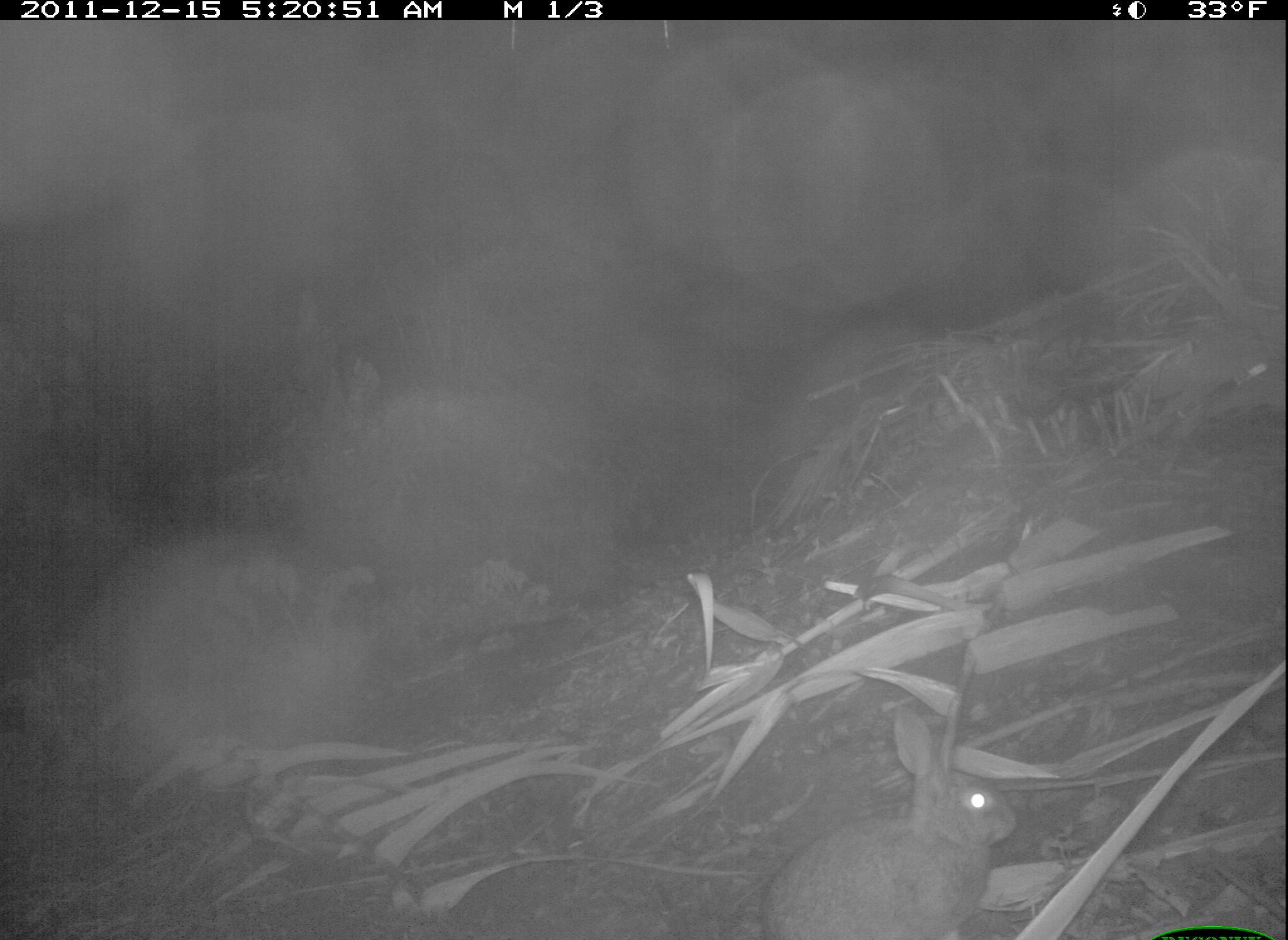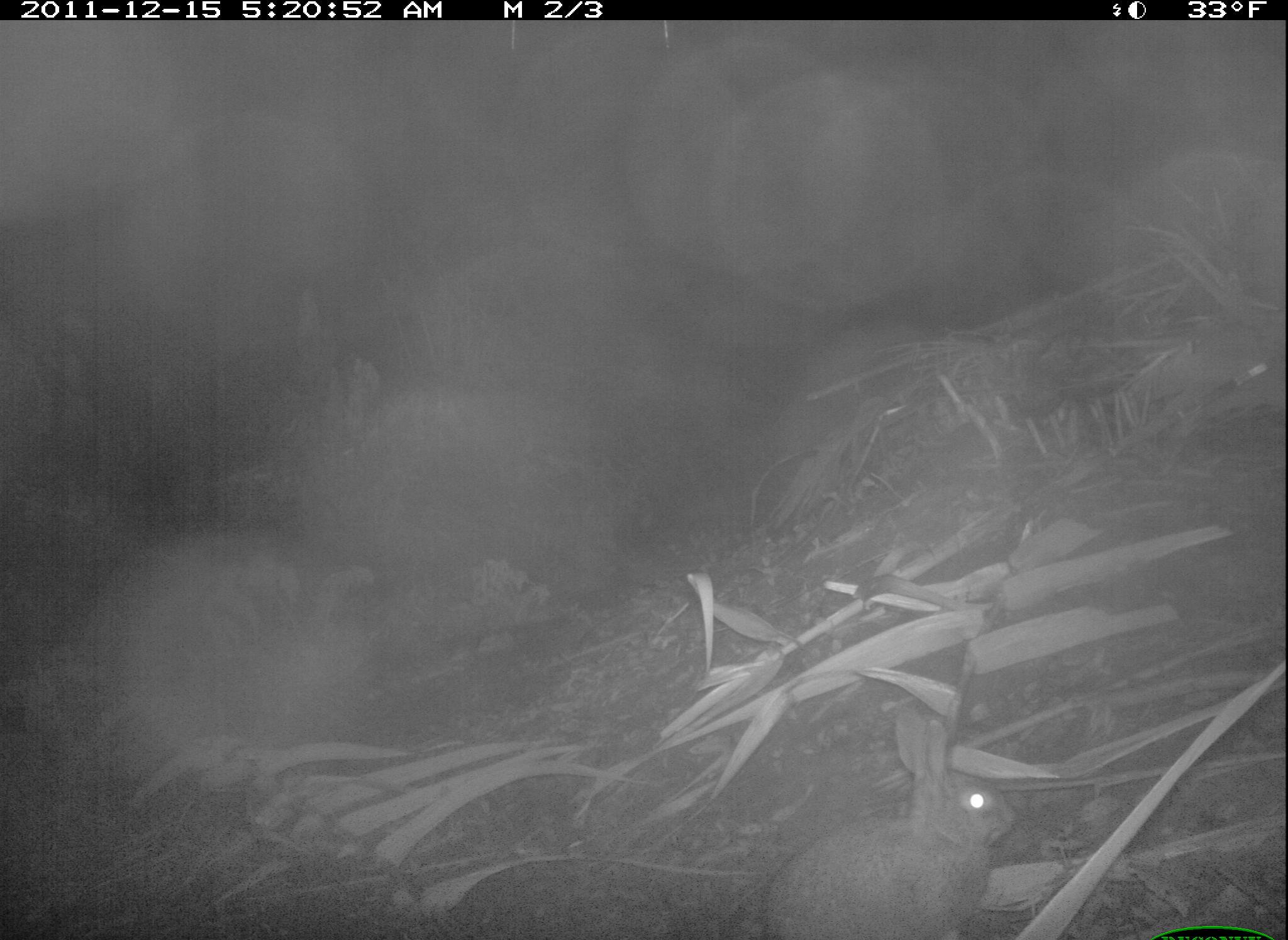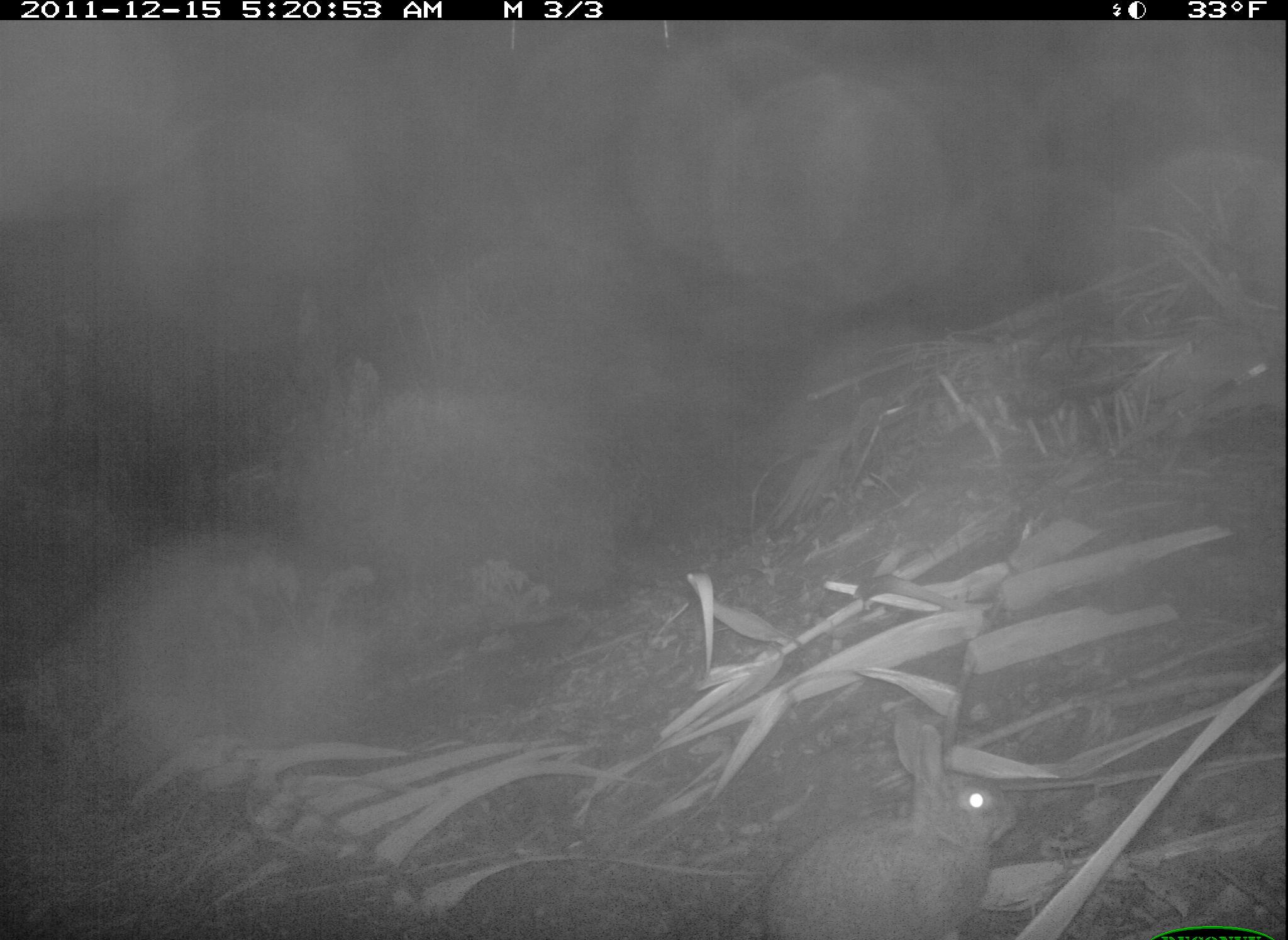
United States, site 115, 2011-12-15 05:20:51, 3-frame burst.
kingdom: Animalia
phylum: Chordata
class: Mammalia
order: Lagomorpha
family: Leporidae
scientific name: Leporidae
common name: rabbits and hares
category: rabbit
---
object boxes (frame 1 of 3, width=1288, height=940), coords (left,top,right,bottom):
rabbit: (745,697,1019,937)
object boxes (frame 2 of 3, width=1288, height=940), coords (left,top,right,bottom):
rabbit: (734,688,1019,940)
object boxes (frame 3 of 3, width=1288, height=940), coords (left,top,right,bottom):
rabbit: (739,697,1036,940)